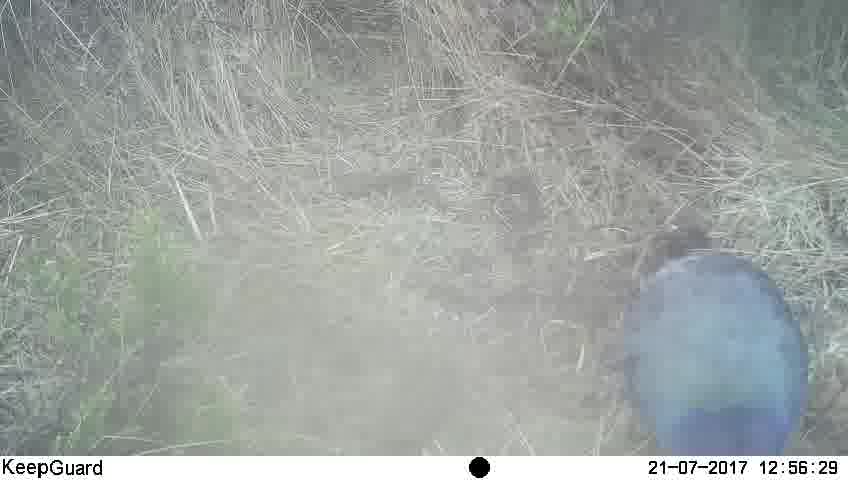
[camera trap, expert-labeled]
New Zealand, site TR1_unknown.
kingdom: Animalia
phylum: Chordata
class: Aves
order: Gruiformes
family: Rallidae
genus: Porphyrio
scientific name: Porphyrio mantelli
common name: takahe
Takahe (Porphyrio mantelli).